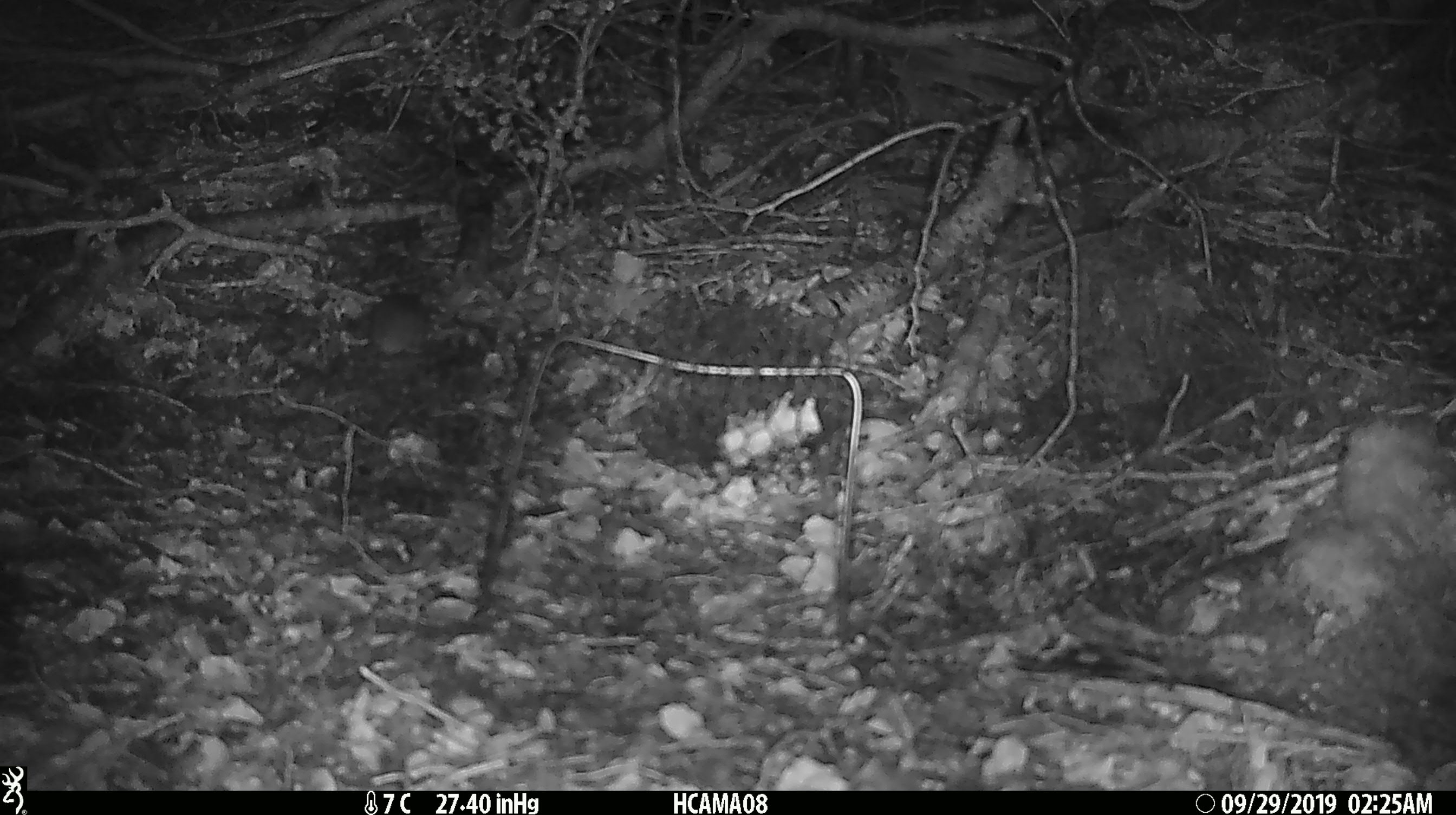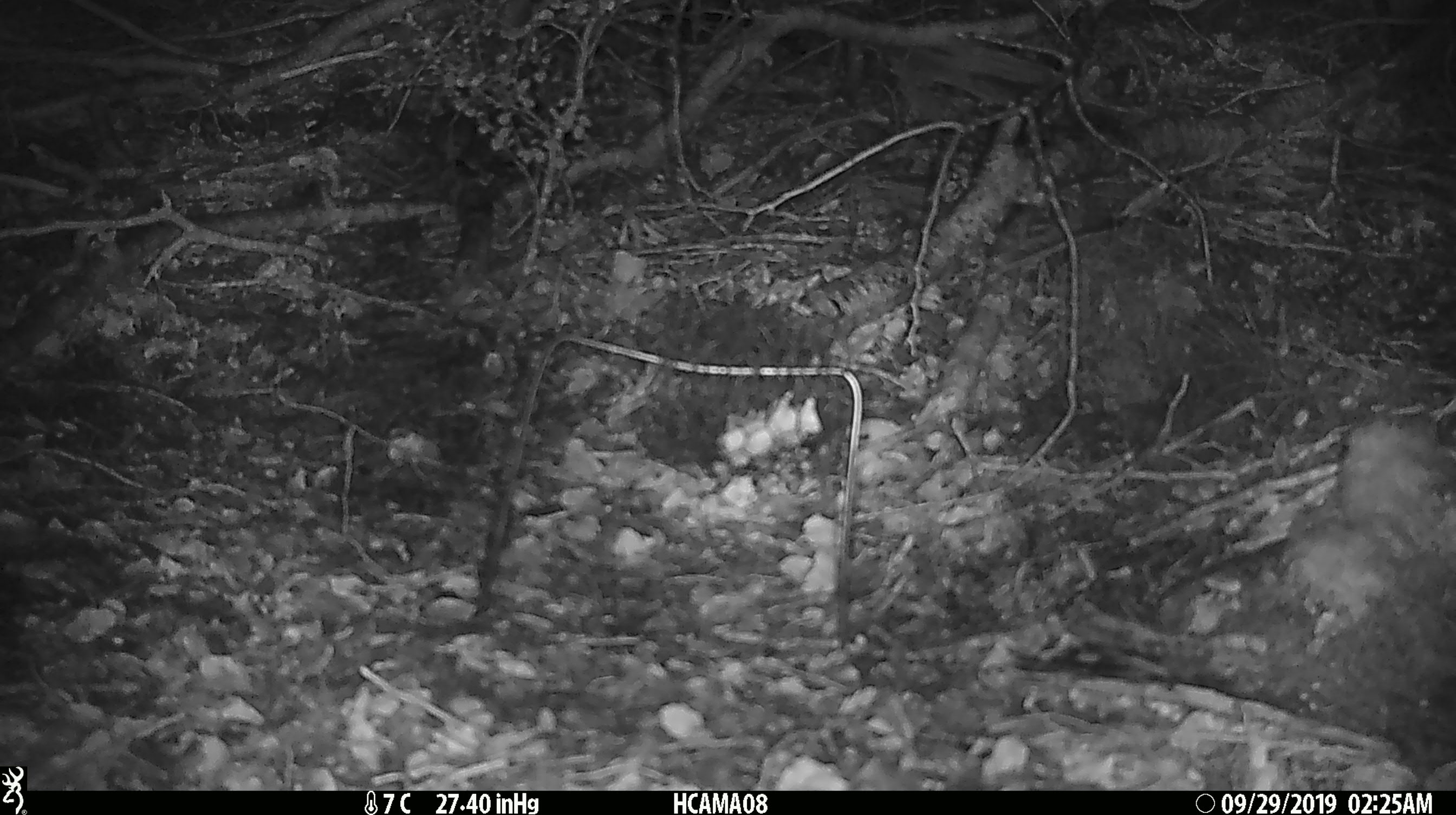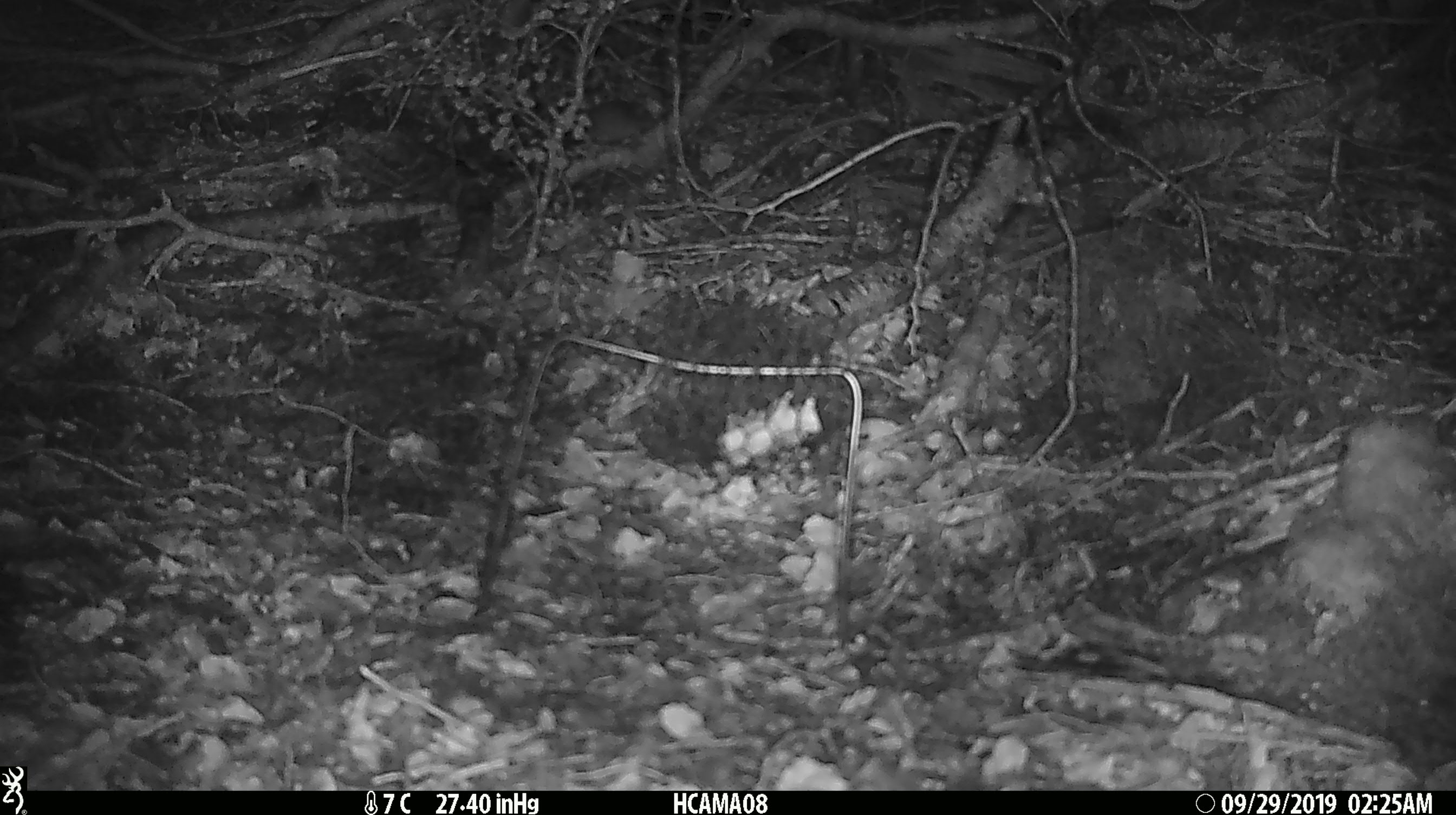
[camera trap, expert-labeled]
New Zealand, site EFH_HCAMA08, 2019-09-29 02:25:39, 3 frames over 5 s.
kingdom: Animalia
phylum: Chordata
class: Mammalia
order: Rodentia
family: Muridae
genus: Mus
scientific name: Mus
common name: mouse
Mouse (Mus).